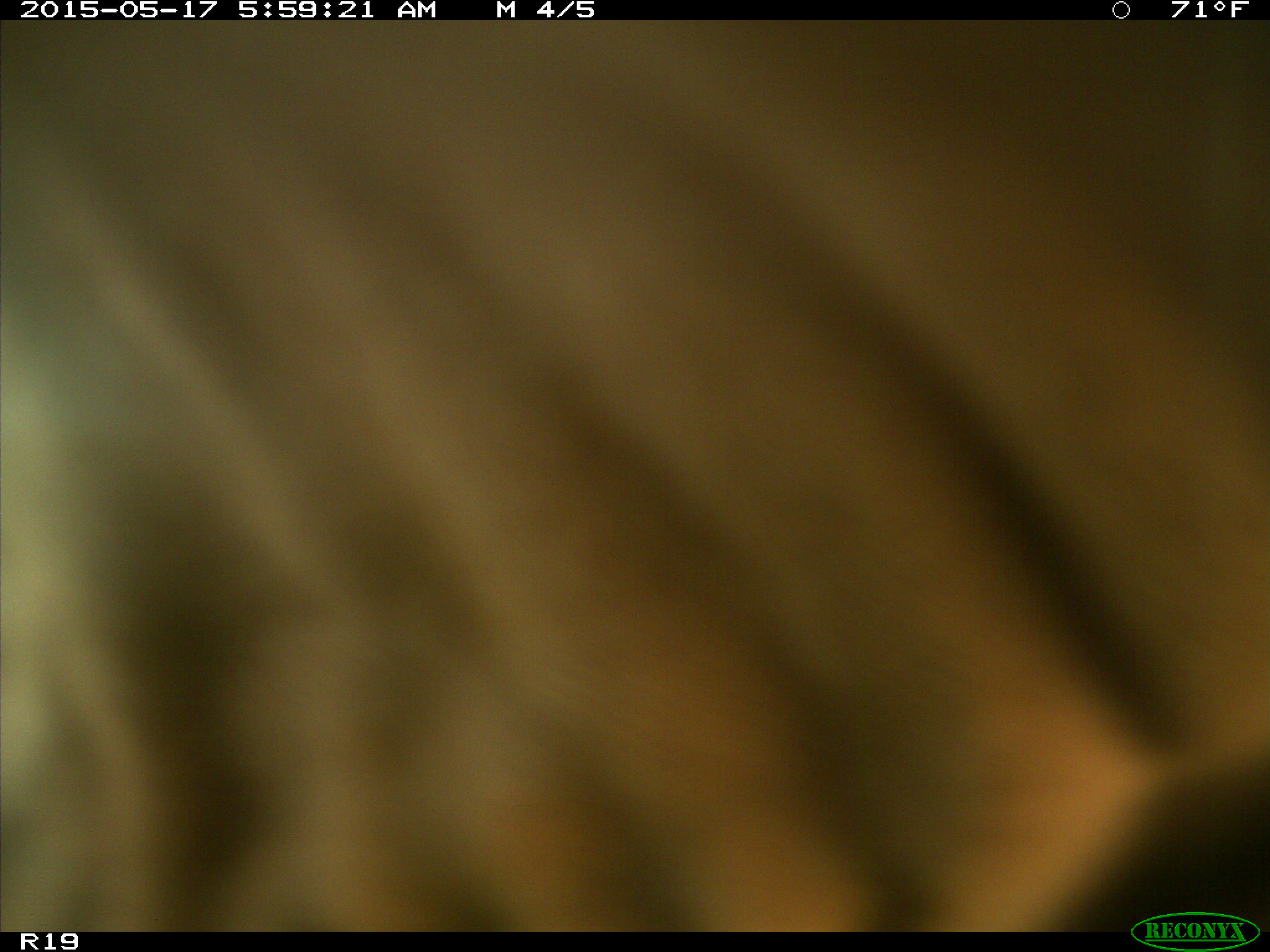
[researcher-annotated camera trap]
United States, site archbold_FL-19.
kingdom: Animalia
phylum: Chordata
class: Mammalia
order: Artiodactyla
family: Bovidae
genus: Bos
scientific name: Bos taurus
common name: domestic cow